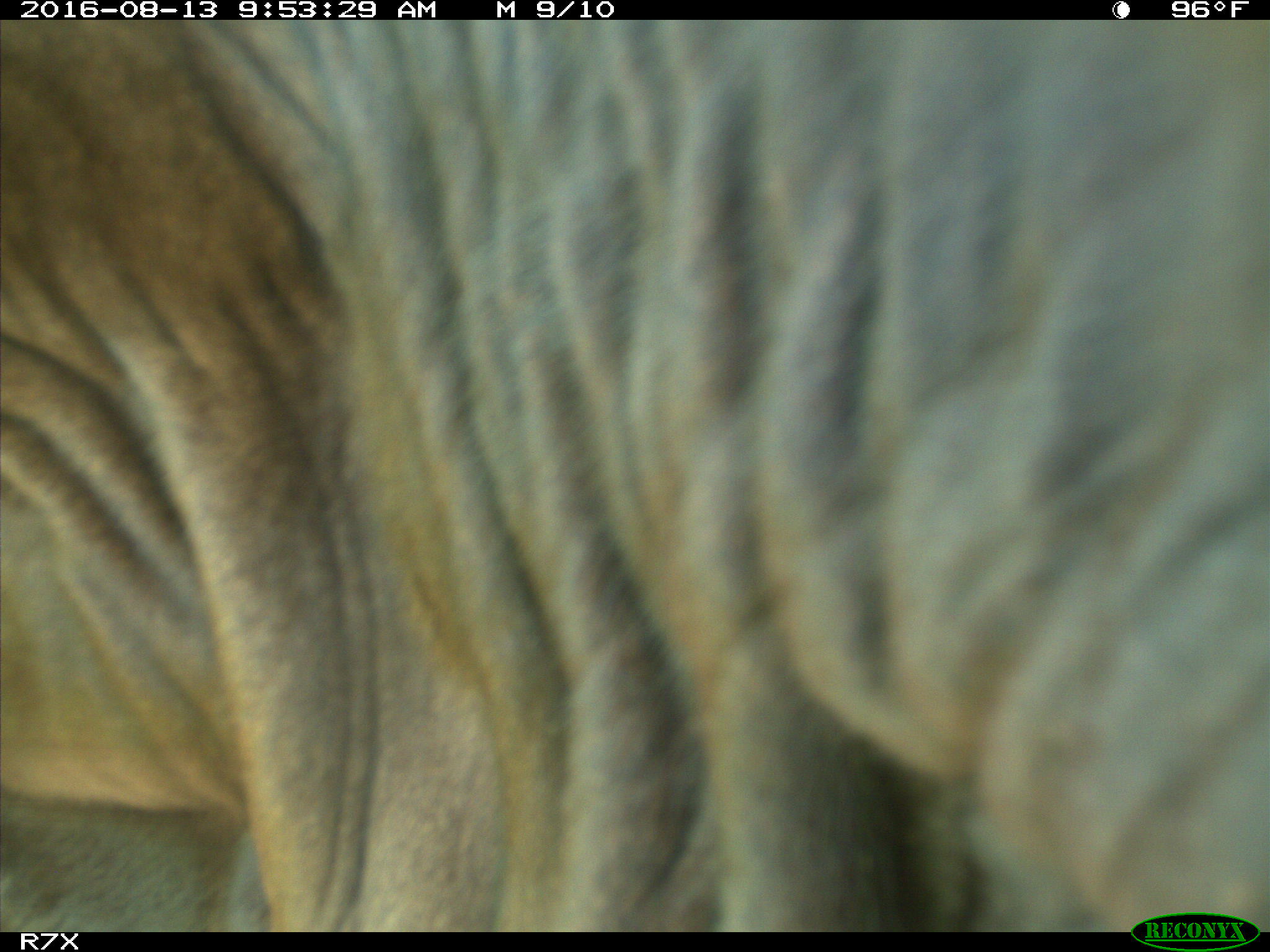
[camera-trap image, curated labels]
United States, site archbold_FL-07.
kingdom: Animalia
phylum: Chordata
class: Mammalia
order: Artiodactyla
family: Bovidae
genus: Bos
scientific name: Bos taurus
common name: domestic cow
Bos taurus (domestic cow).